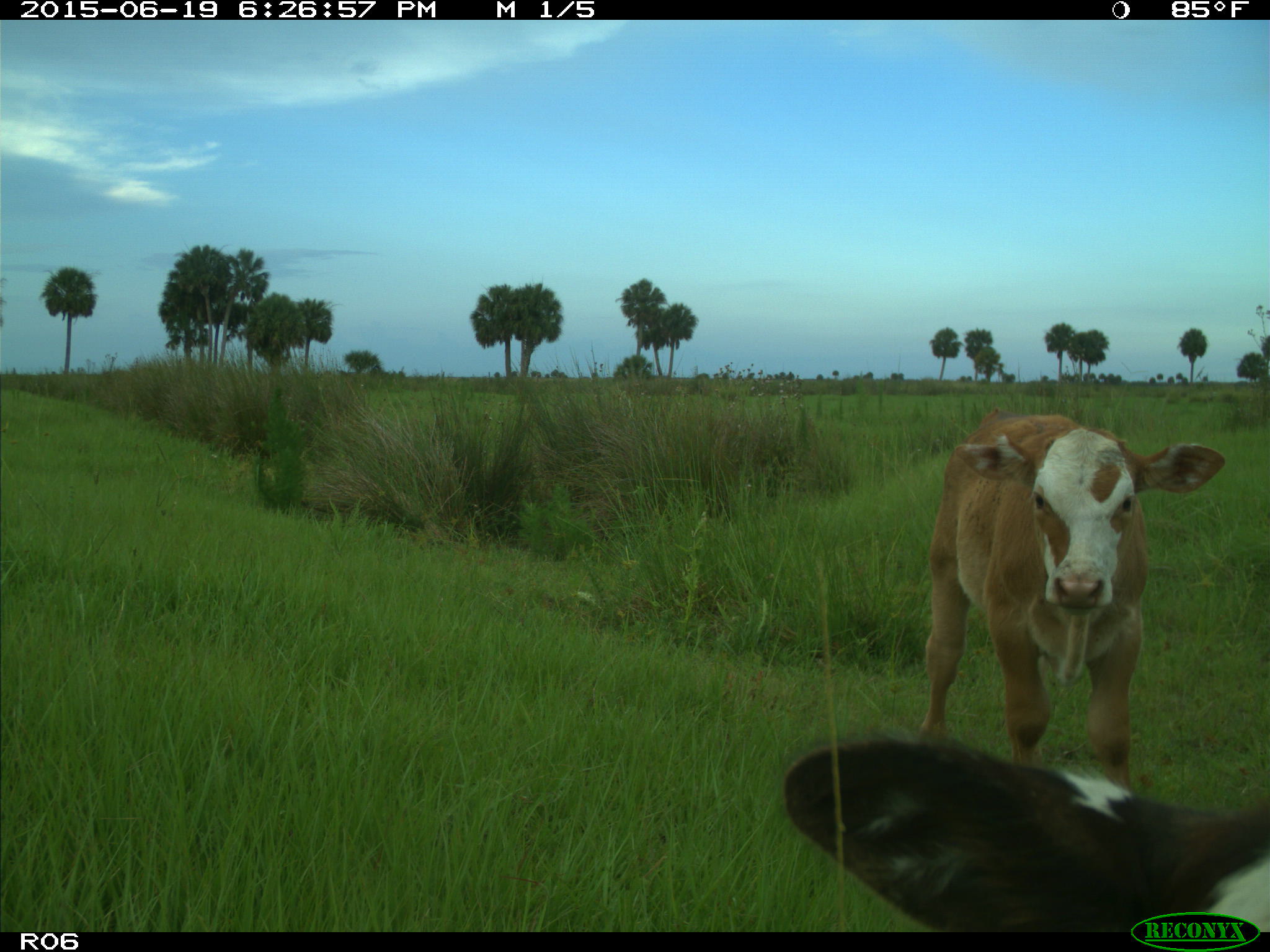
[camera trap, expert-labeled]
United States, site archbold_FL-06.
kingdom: Animalia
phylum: Chordata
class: Mammalia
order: Artiodactyla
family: Bovidae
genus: Bos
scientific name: Bos taurus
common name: domestic cow